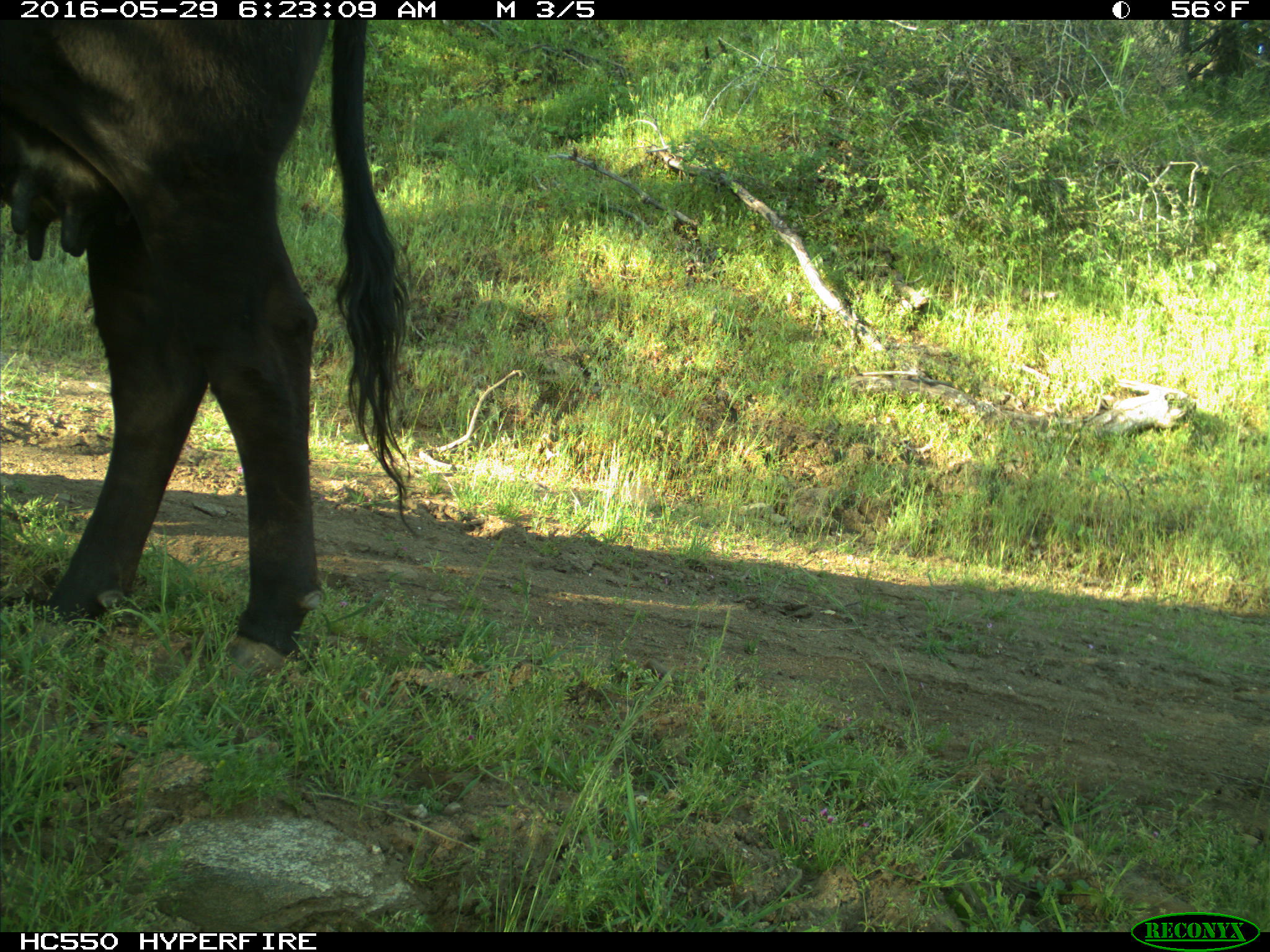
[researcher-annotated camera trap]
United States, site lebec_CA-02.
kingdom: Animalia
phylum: Chordata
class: Mammalia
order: Artiodactyla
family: Bovidae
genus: Bos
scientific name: Bos taurus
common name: domestic cow